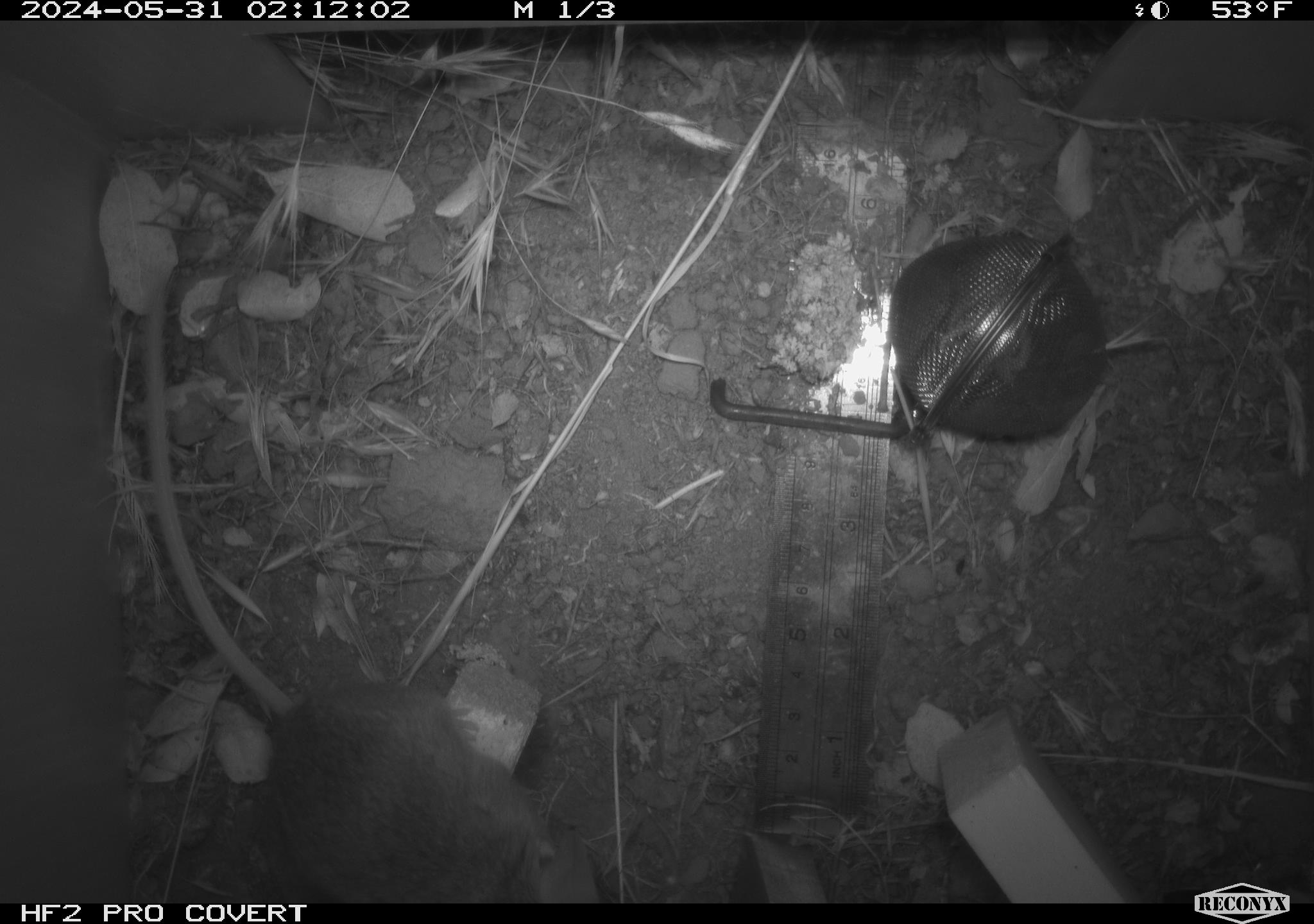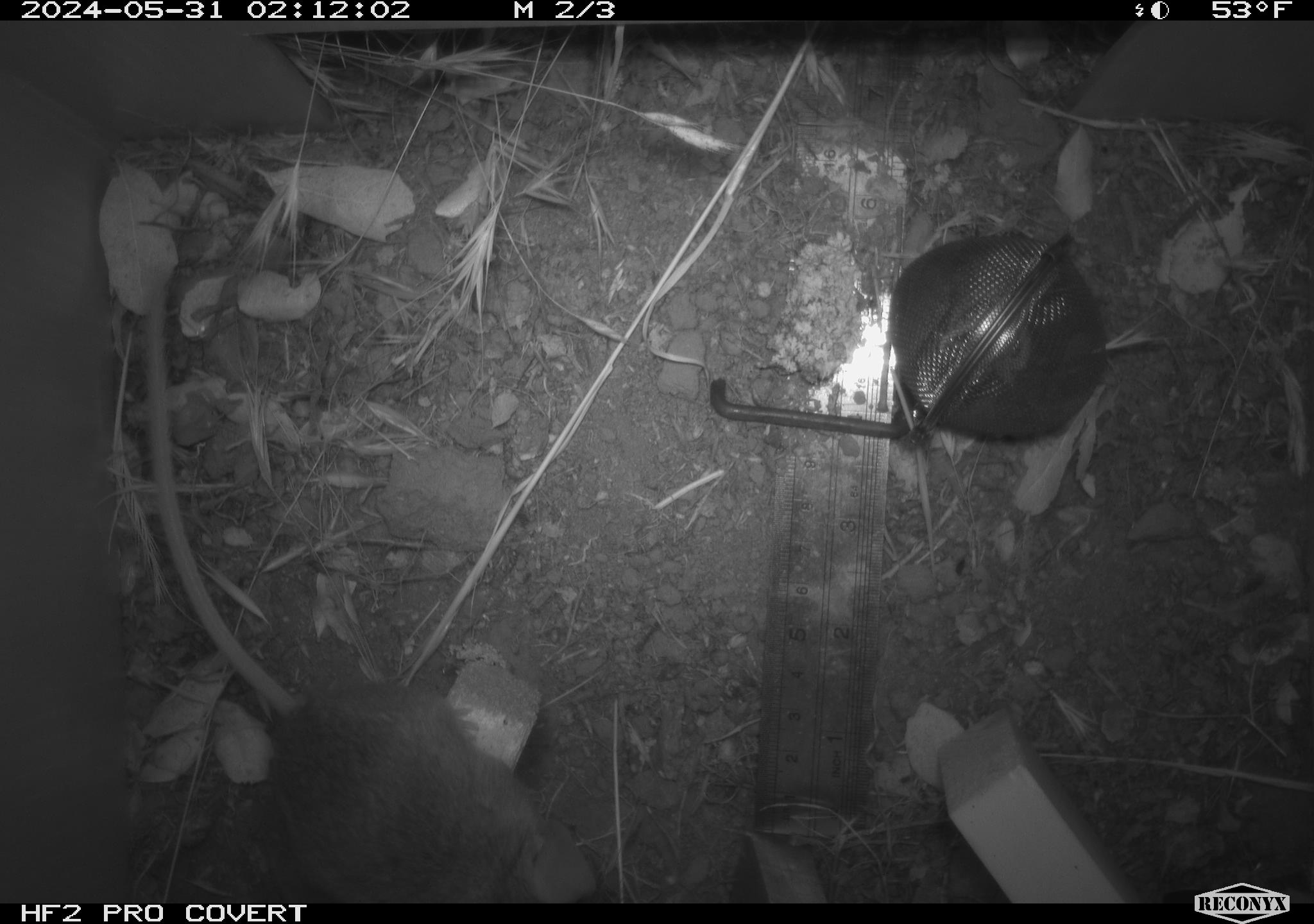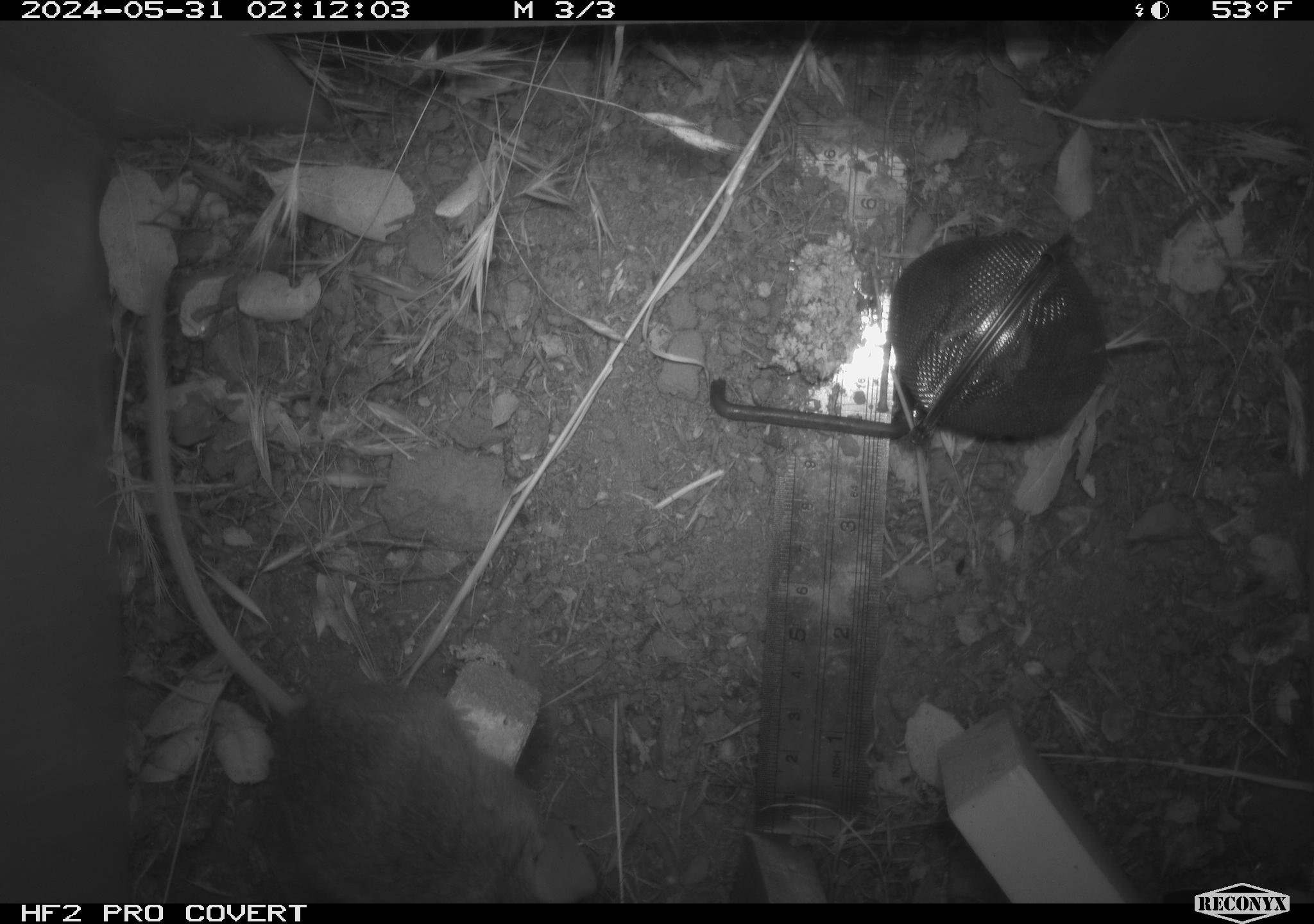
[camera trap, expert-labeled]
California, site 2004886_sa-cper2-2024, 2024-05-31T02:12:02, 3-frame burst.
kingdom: Animalia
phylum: Chordata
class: Mammalia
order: Rodentia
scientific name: Rodentia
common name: rodent